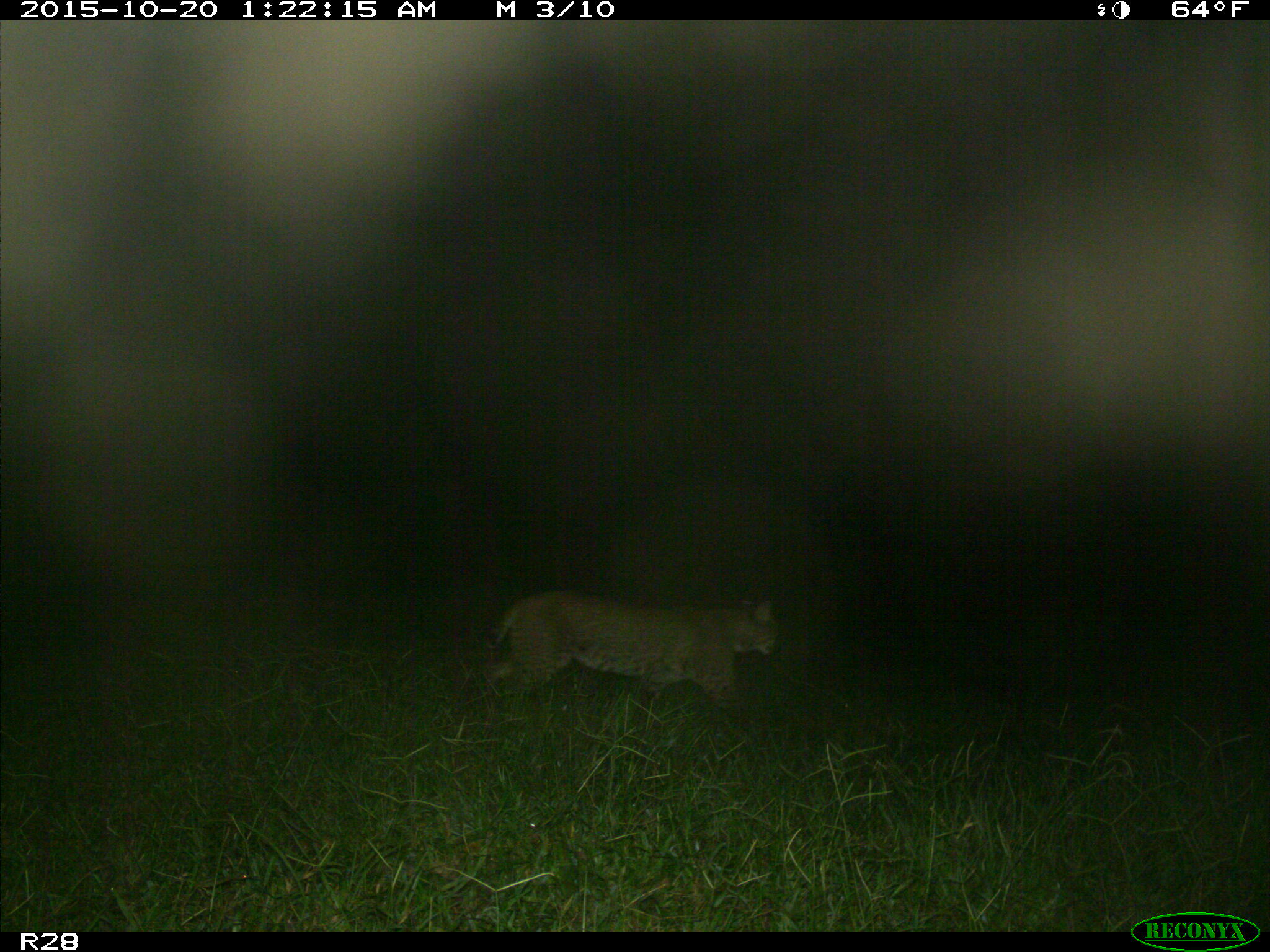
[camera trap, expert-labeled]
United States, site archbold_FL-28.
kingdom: Animalia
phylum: Chordata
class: Mammalia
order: Carnivora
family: Felidae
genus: Lynx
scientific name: Lynx rufus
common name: bobcat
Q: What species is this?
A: Lynx rufus (bobcat).